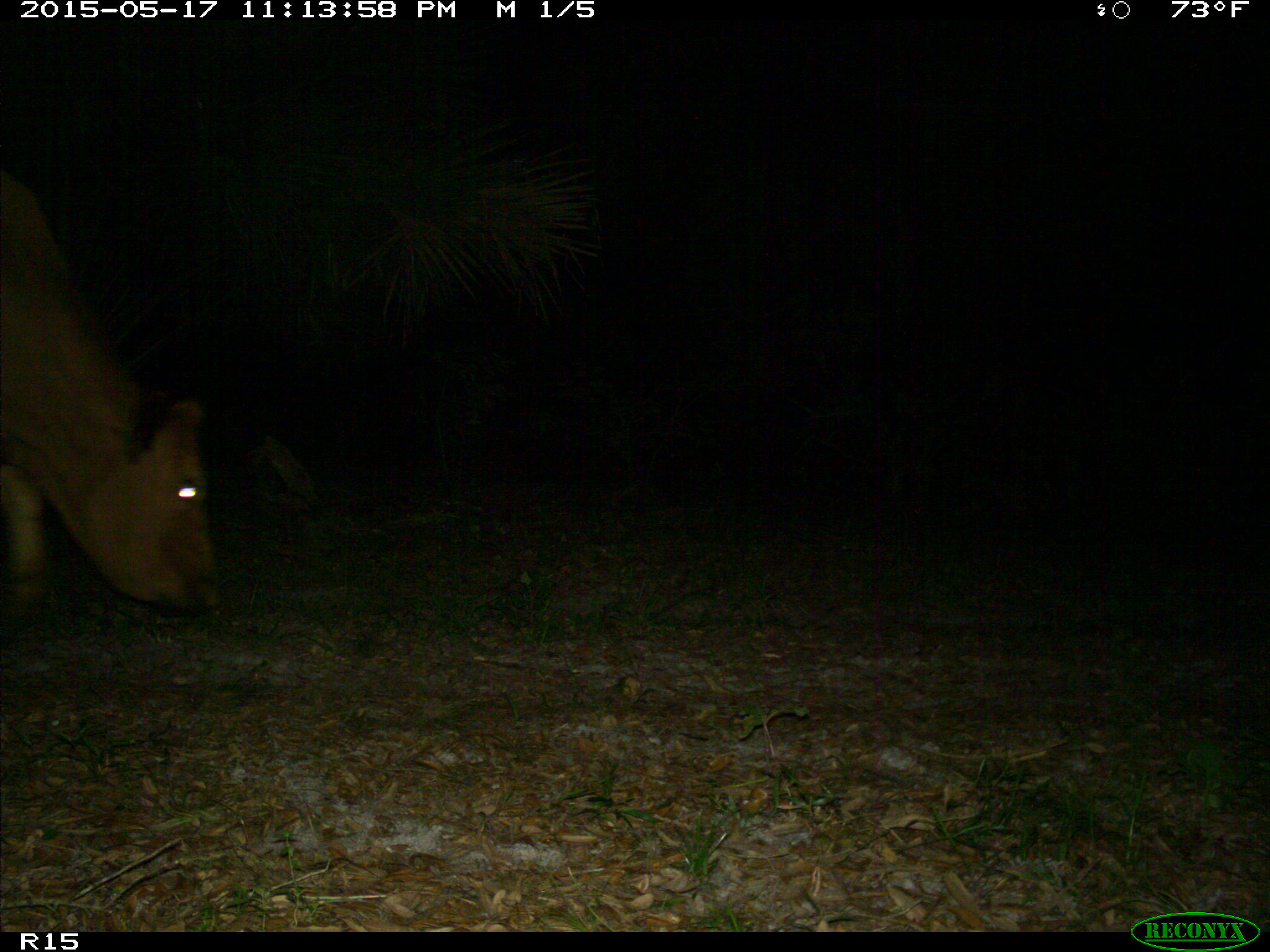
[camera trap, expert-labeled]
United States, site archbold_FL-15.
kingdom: Animalia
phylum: Chordata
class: Mammalia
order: Artiodactyla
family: Bovidae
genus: Bos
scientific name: Bos taurus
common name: domestic cow